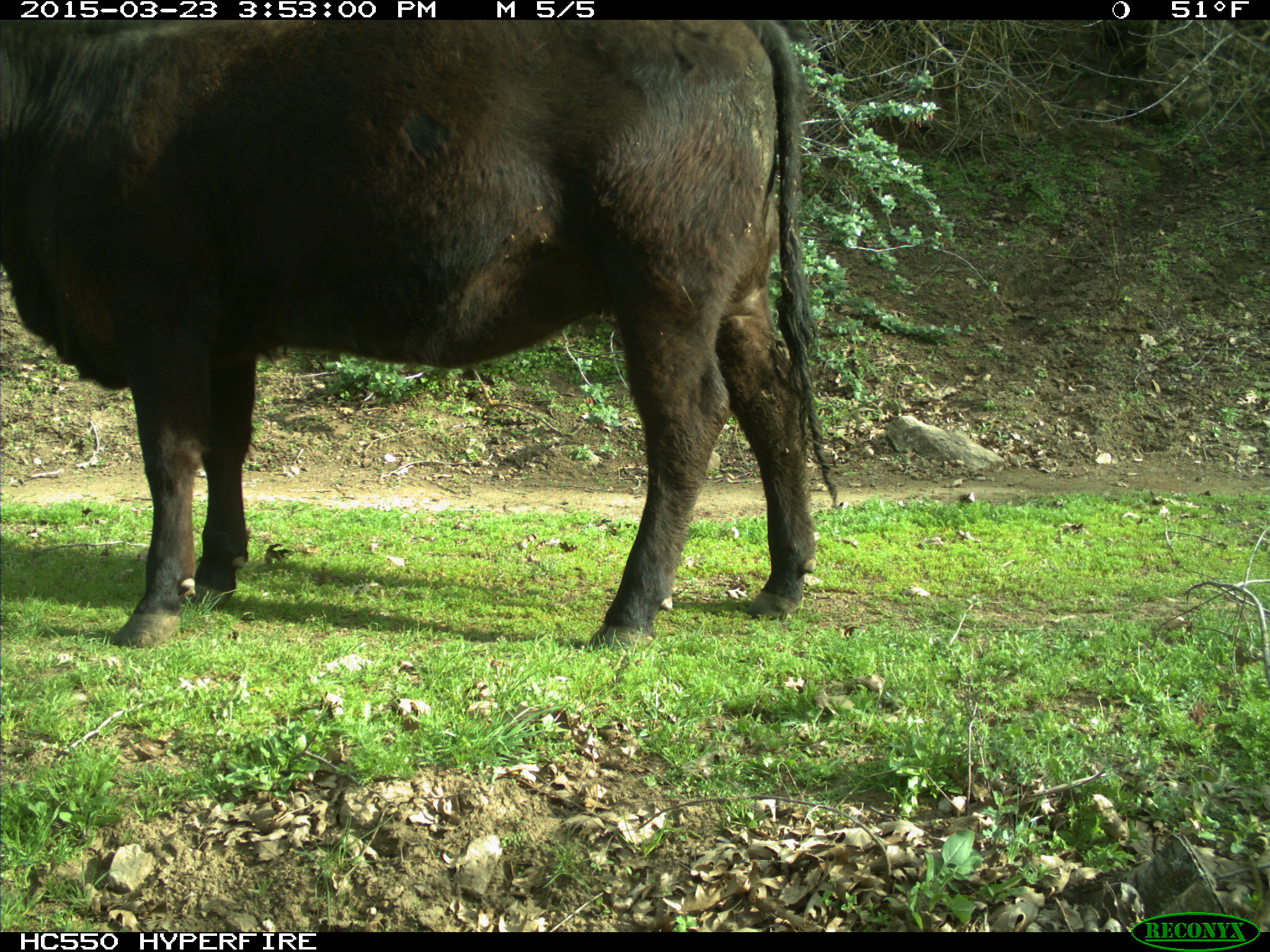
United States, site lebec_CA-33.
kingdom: Animalia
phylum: Chordata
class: Mammalia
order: Artiodactyla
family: Bovidae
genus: Bos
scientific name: Bos taurus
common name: domestic cow